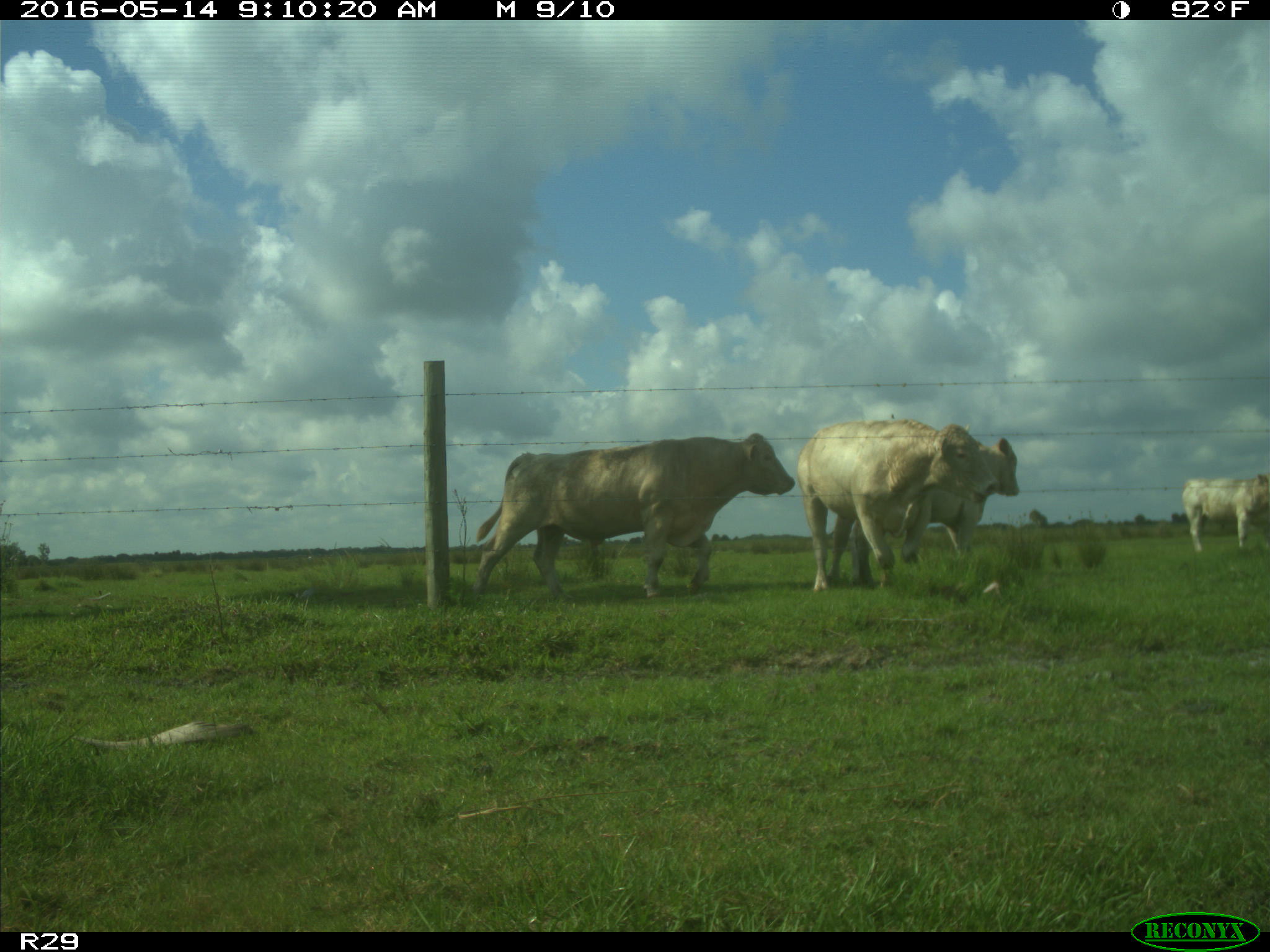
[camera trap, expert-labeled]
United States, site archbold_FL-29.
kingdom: Animalia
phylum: Chordata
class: Mammalia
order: Artiodactyla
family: Bovidae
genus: Bos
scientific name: Bos taurus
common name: domestic cow